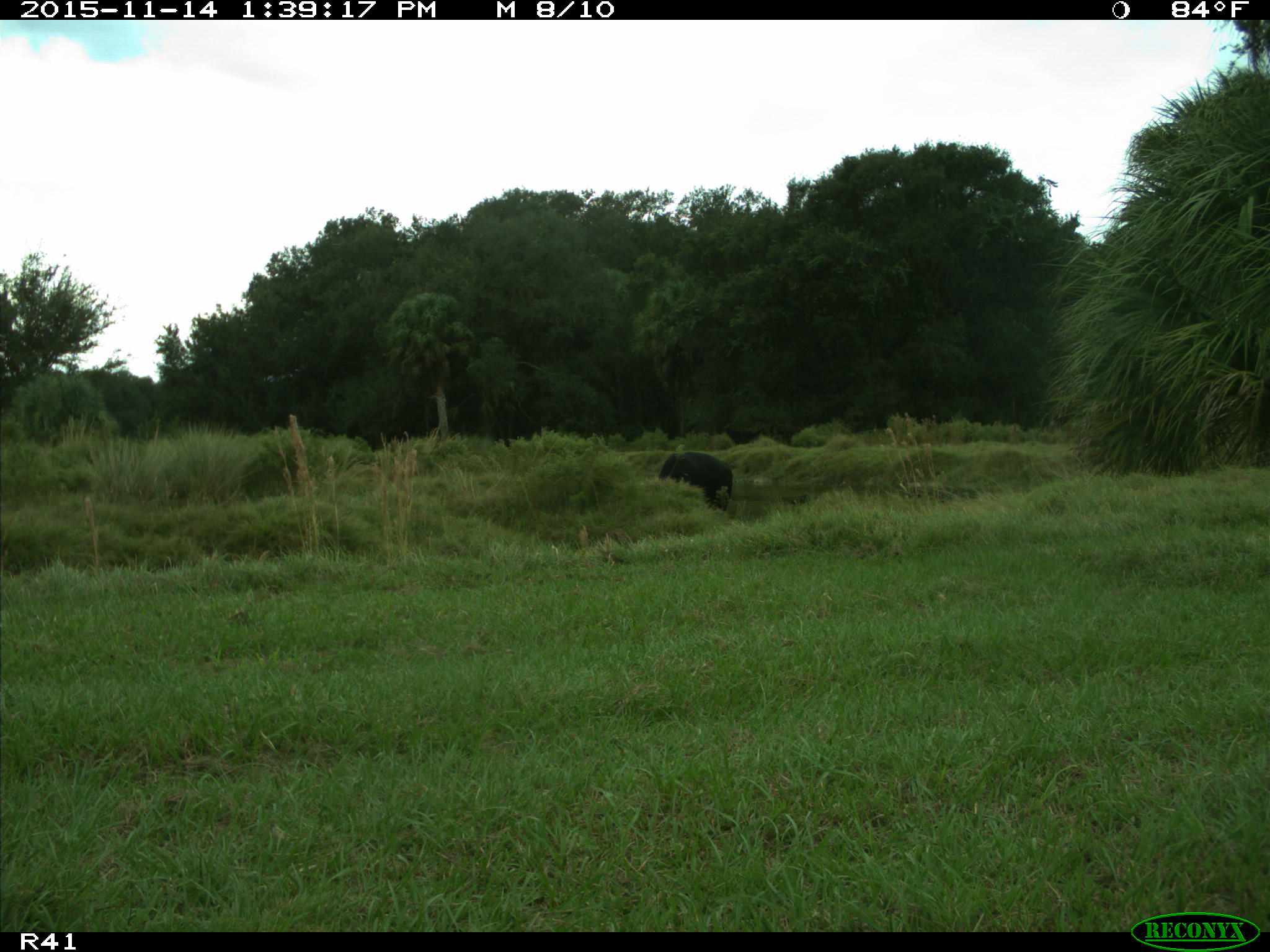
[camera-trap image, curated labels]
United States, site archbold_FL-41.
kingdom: Animalia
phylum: Chordata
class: Mammalia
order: Artiodactyla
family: Bovidae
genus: Bos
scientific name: Bos taurus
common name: domestic cow